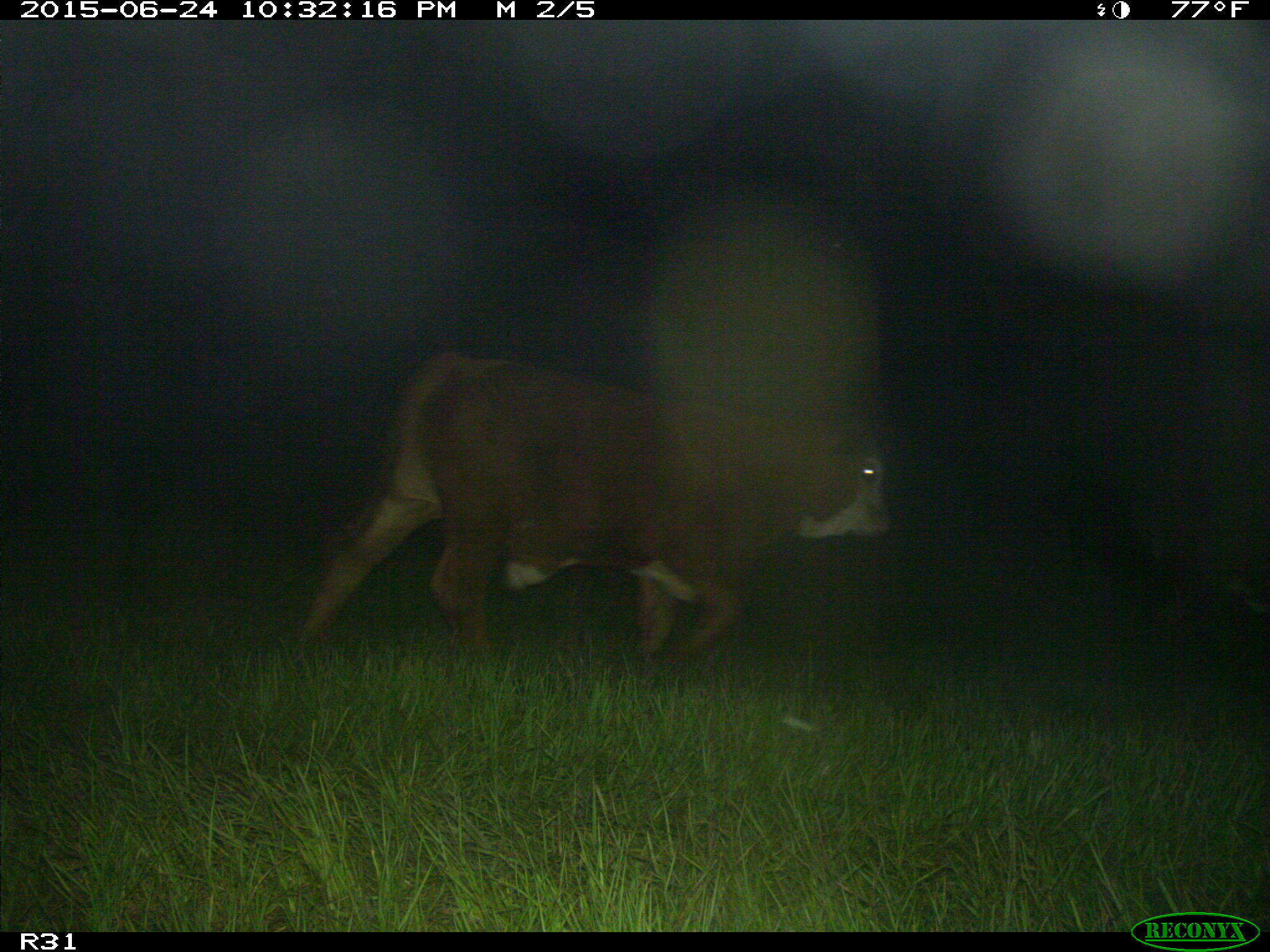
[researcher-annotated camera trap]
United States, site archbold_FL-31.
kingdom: Animalia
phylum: Chordata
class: Mammalia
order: Artiodactyla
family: Bovidae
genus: Bos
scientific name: Bos taurus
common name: domestic cow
Bos taurus (domestic cow).